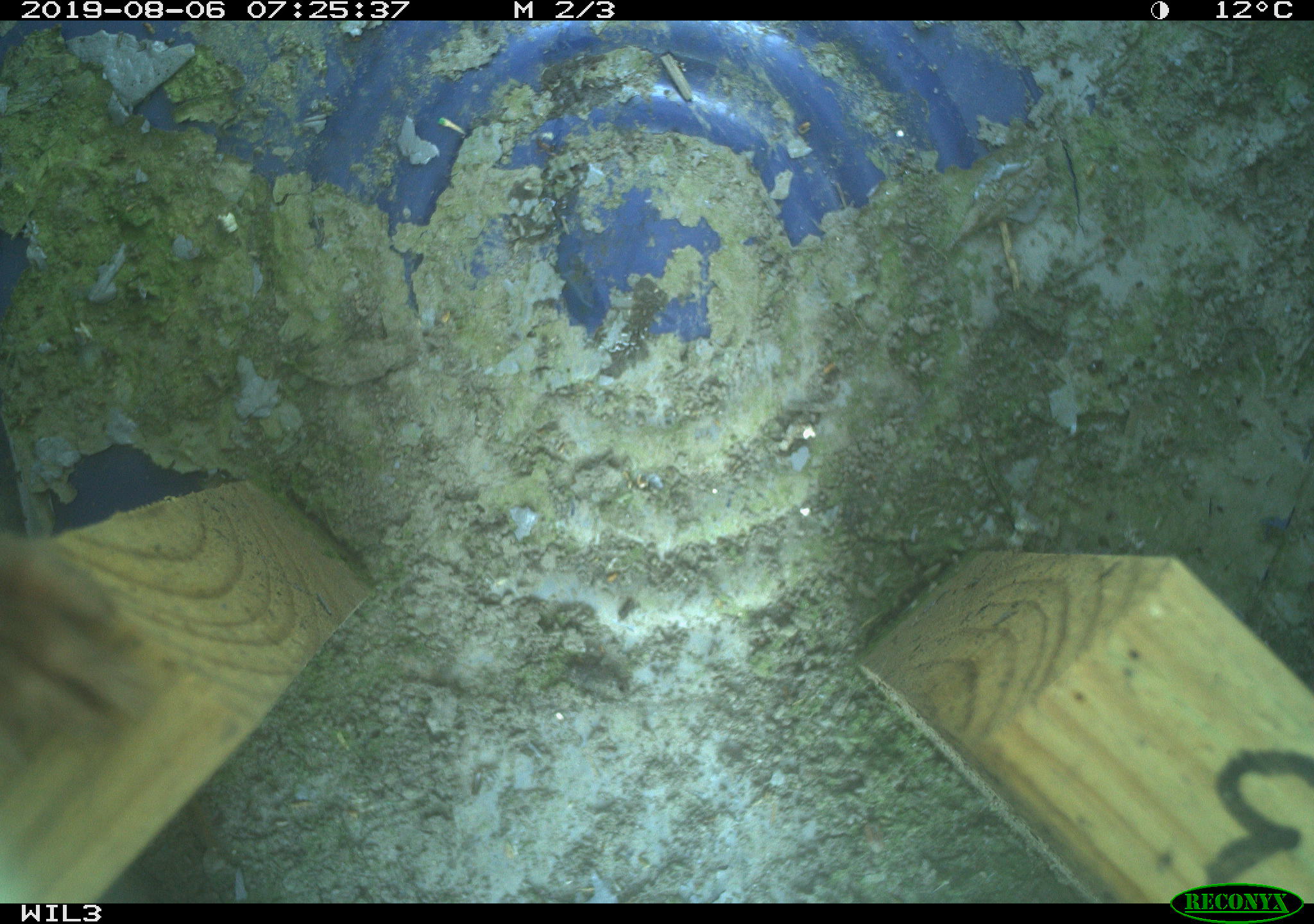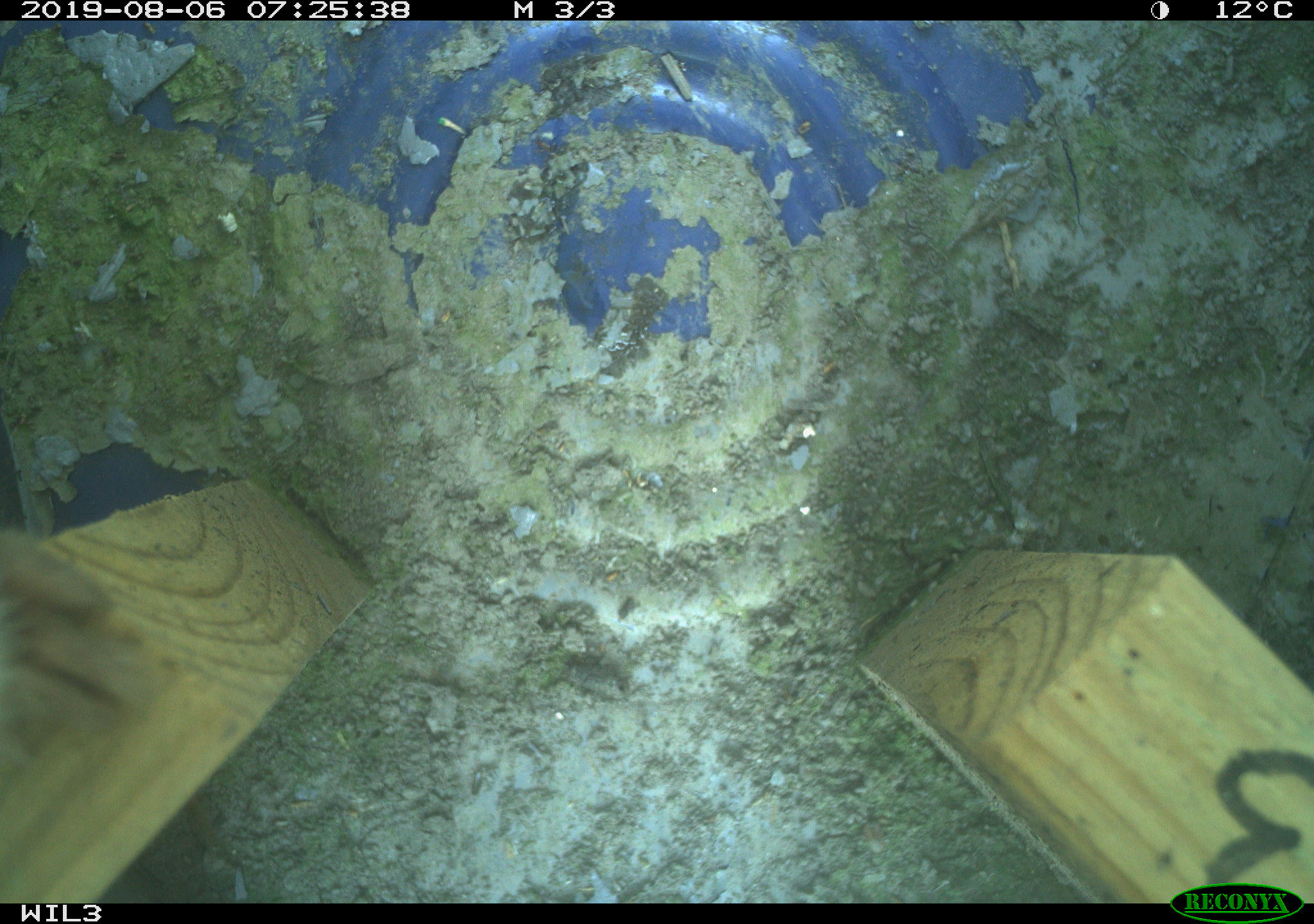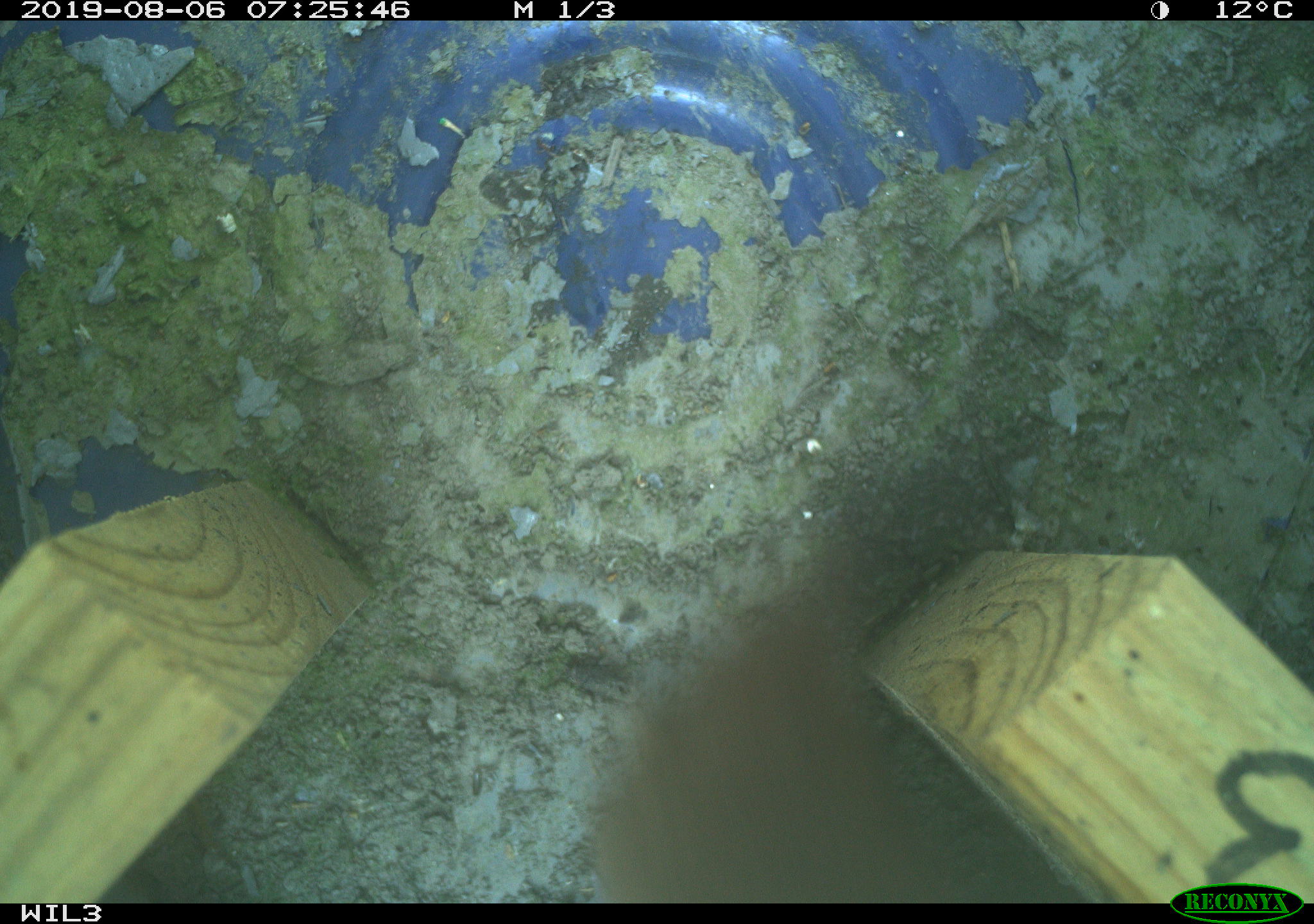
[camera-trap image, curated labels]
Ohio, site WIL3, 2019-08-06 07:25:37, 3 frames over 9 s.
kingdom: Animalia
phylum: Chordata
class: Mammalia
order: Carnivora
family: Mustelidae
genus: Neogale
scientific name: Neogale frenata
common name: long-tailed weasel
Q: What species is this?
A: Long-tailed weasel (Neogale frenata).